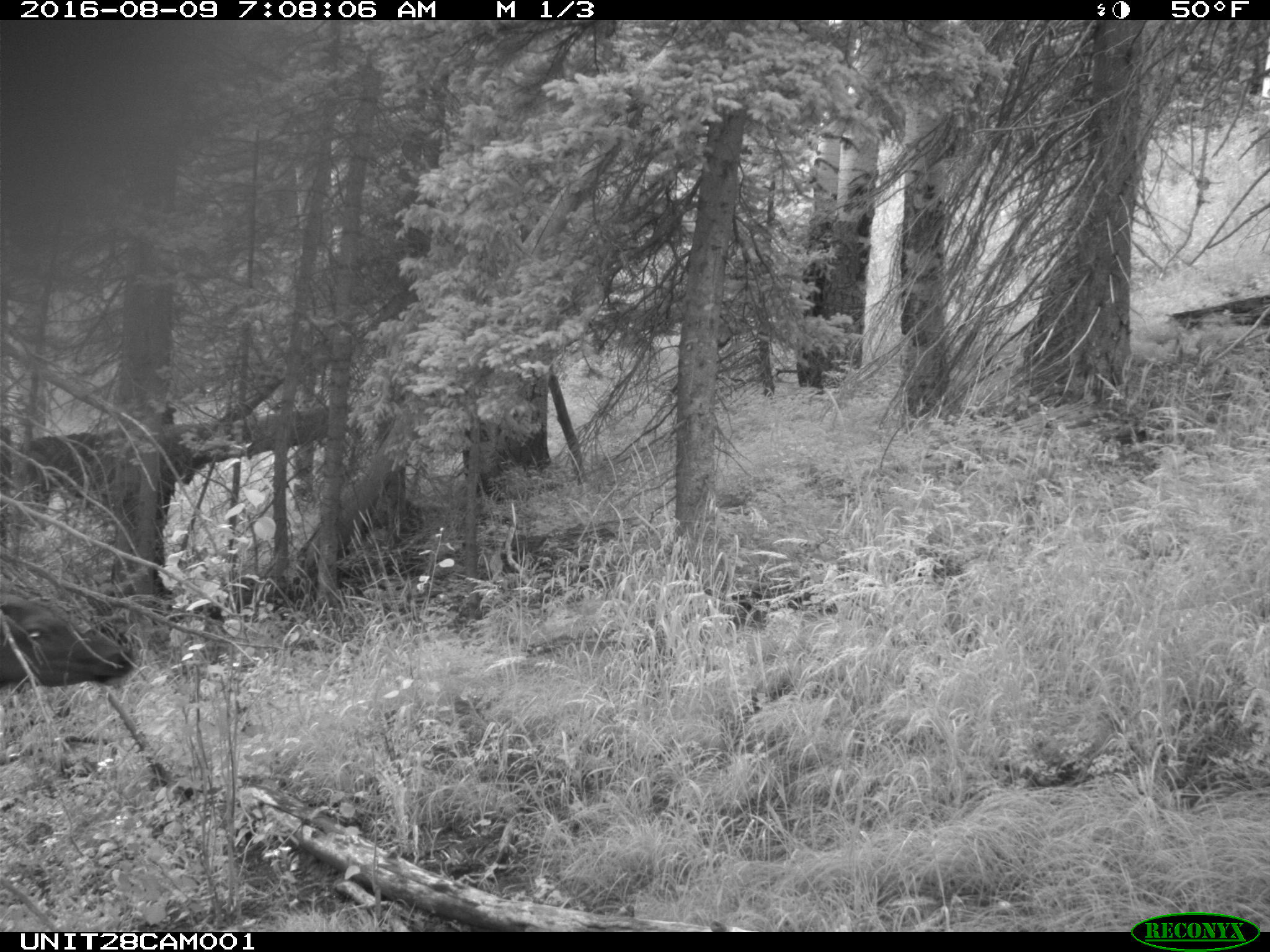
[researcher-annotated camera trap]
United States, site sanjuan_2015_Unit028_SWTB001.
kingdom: Animalia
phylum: Chordata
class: Mammalia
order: Artiodactyla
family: Cervidae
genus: Cervus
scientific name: Cervus elaphus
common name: red deer